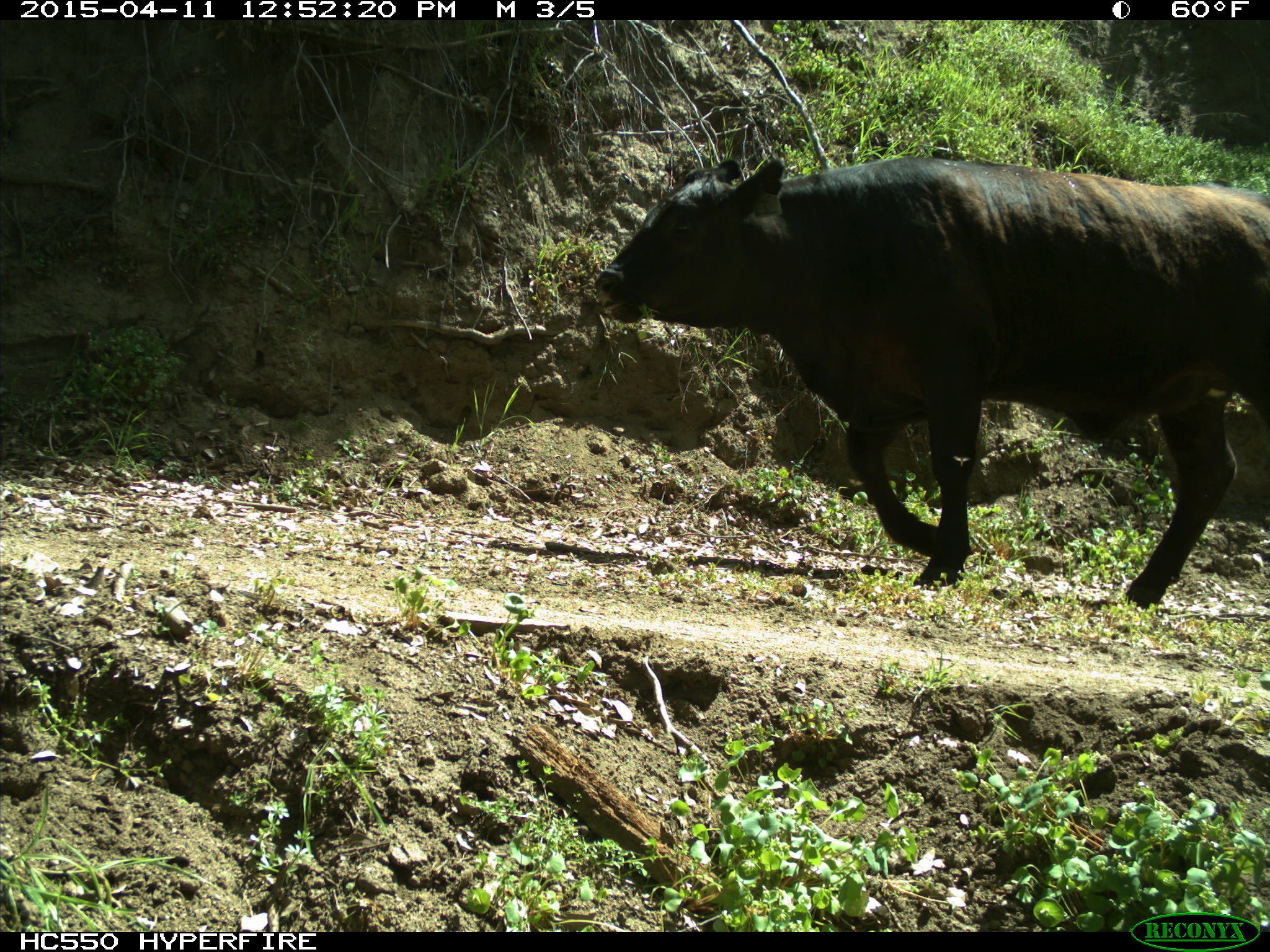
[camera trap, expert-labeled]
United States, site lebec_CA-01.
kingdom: Animalia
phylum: Chordata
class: Mammalia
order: Artiodactyla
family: Bovidae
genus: Bos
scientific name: Bos taurus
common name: domestic cow